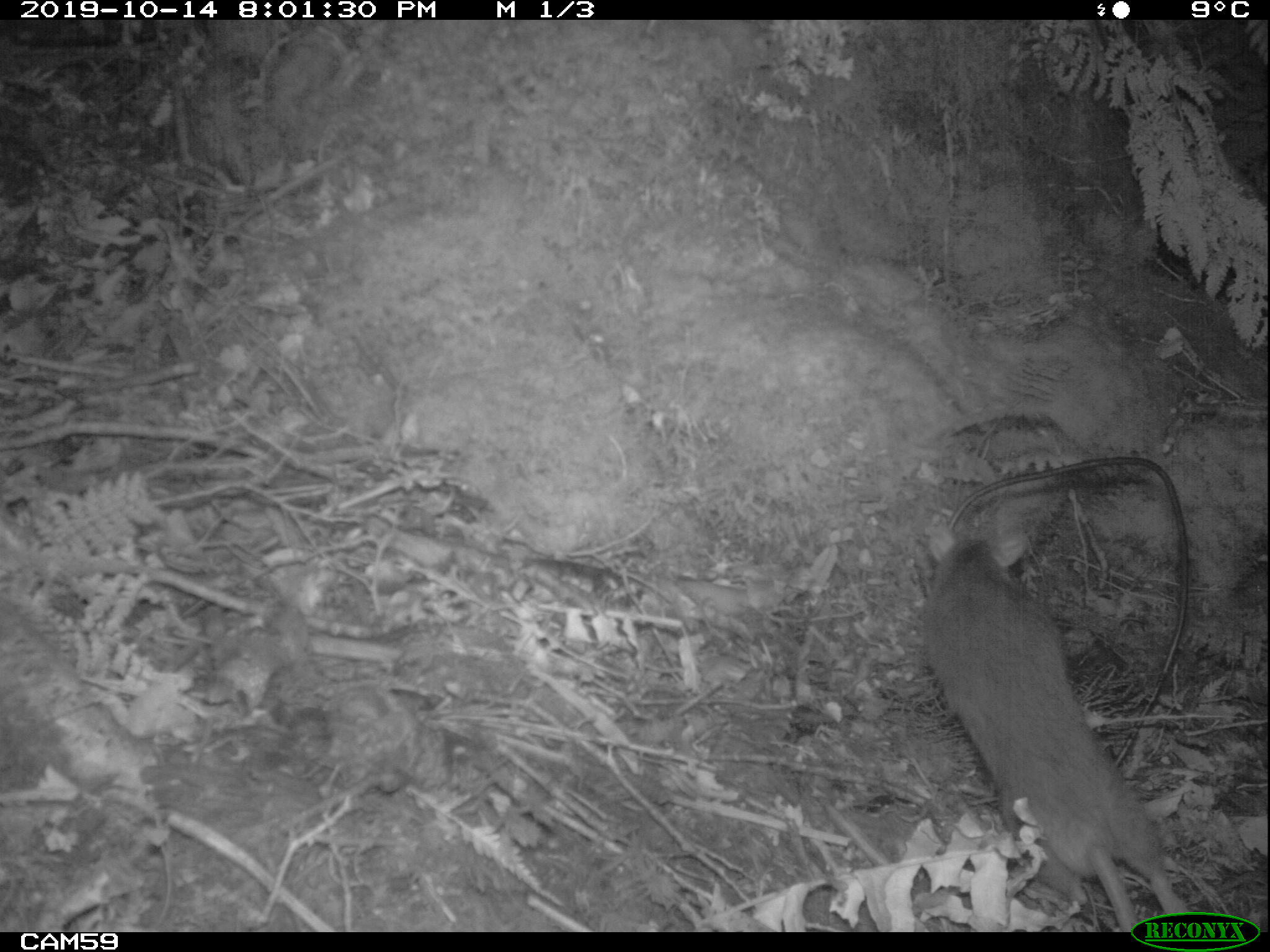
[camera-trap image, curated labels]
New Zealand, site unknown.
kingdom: Animalia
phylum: Chordata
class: Mammalia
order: Rodentia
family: Muridae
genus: Rattus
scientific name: Rattus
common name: rat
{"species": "rat (Rattus)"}